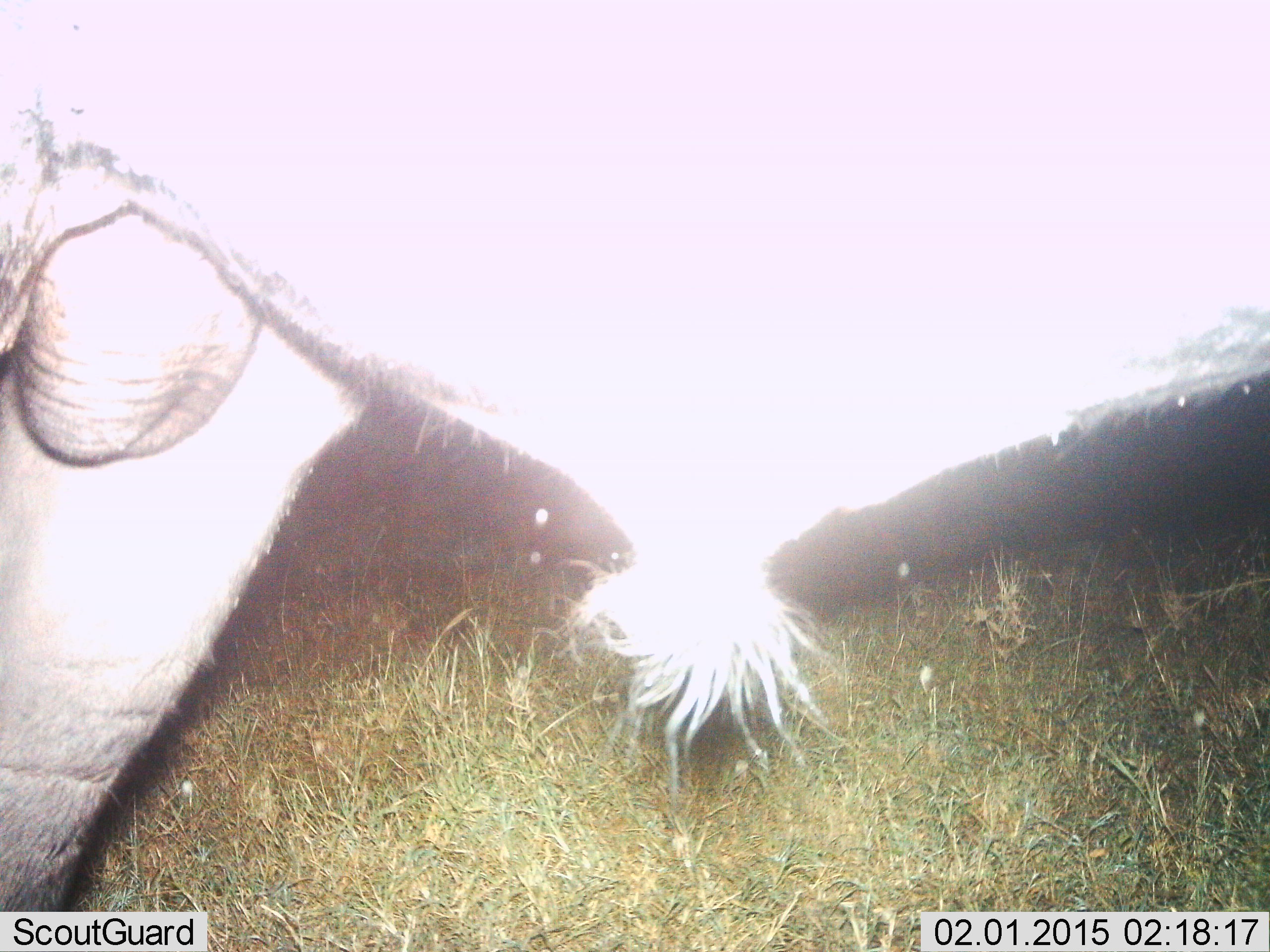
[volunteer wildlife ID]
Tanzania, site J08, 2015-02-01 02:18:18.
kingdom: Animalia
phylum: Chordata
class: Mammalia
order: Artiodactyla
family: Bovidae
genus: Connochaetes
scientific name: Connochaetes taurinus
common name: blue wildebeest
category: wildebeest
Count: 1.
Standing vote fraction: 90%.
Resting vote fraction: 0%.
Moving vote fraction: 10%.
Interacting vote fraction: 0%.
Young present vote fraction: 0%.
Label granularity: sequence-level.